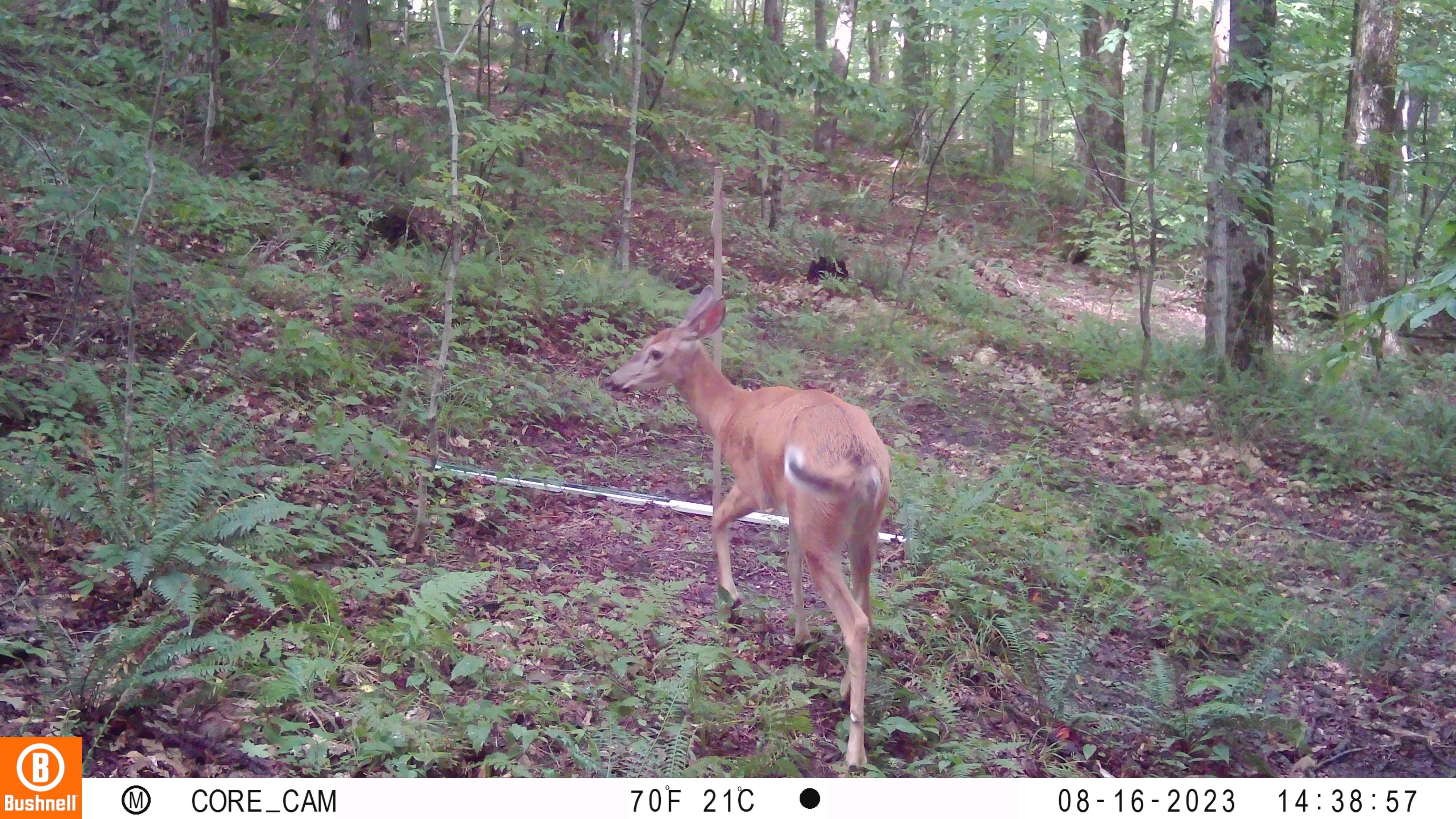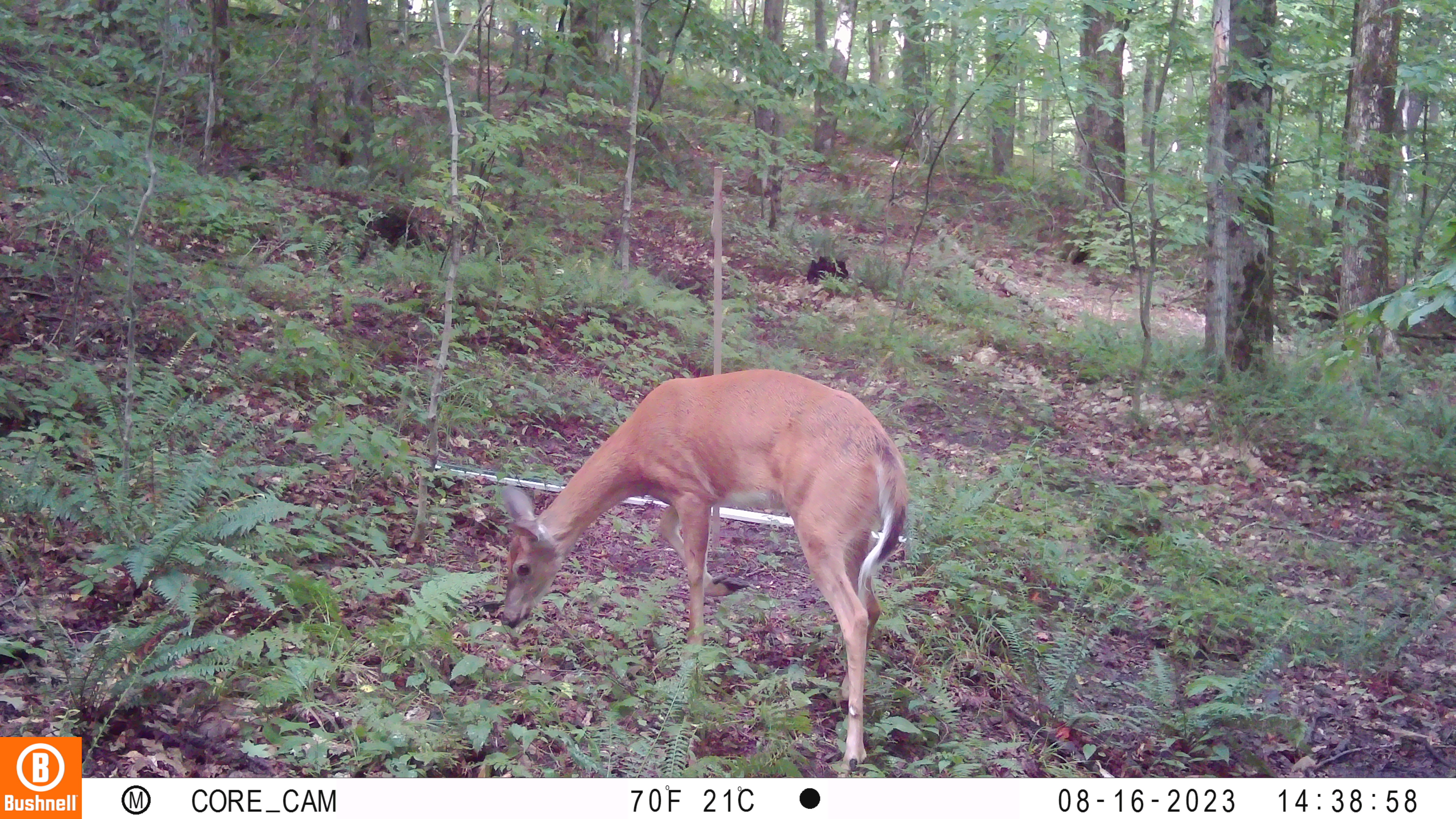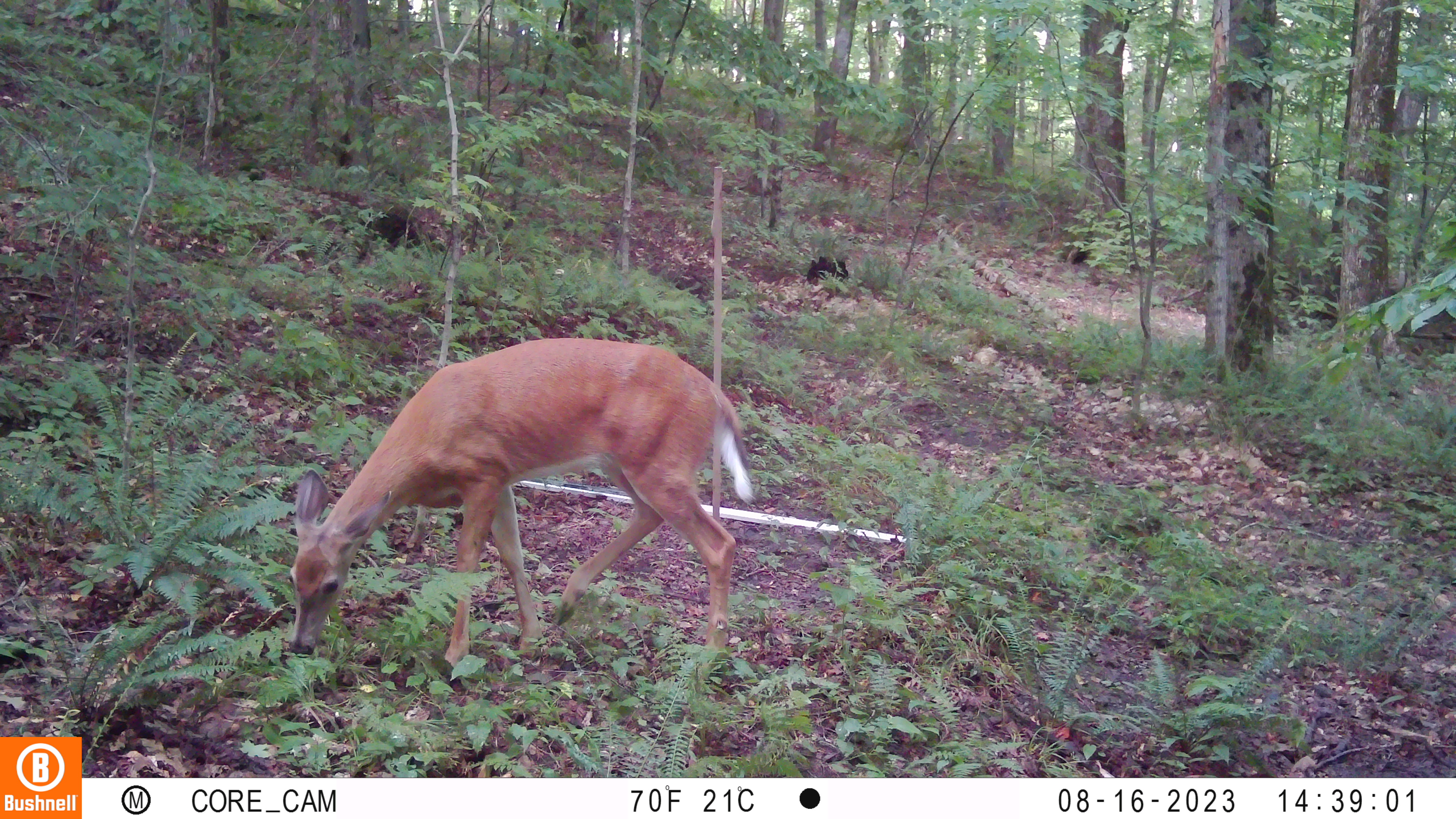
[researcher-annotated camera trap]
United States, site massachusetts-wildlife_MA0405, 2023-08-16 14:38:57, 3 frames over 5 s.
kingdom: Animalia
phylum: Chordata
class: Mammalia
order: Artiodactyla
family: Cervidae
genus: Odocoileus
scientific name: Odocoileus virginianus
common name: white-tailed deer